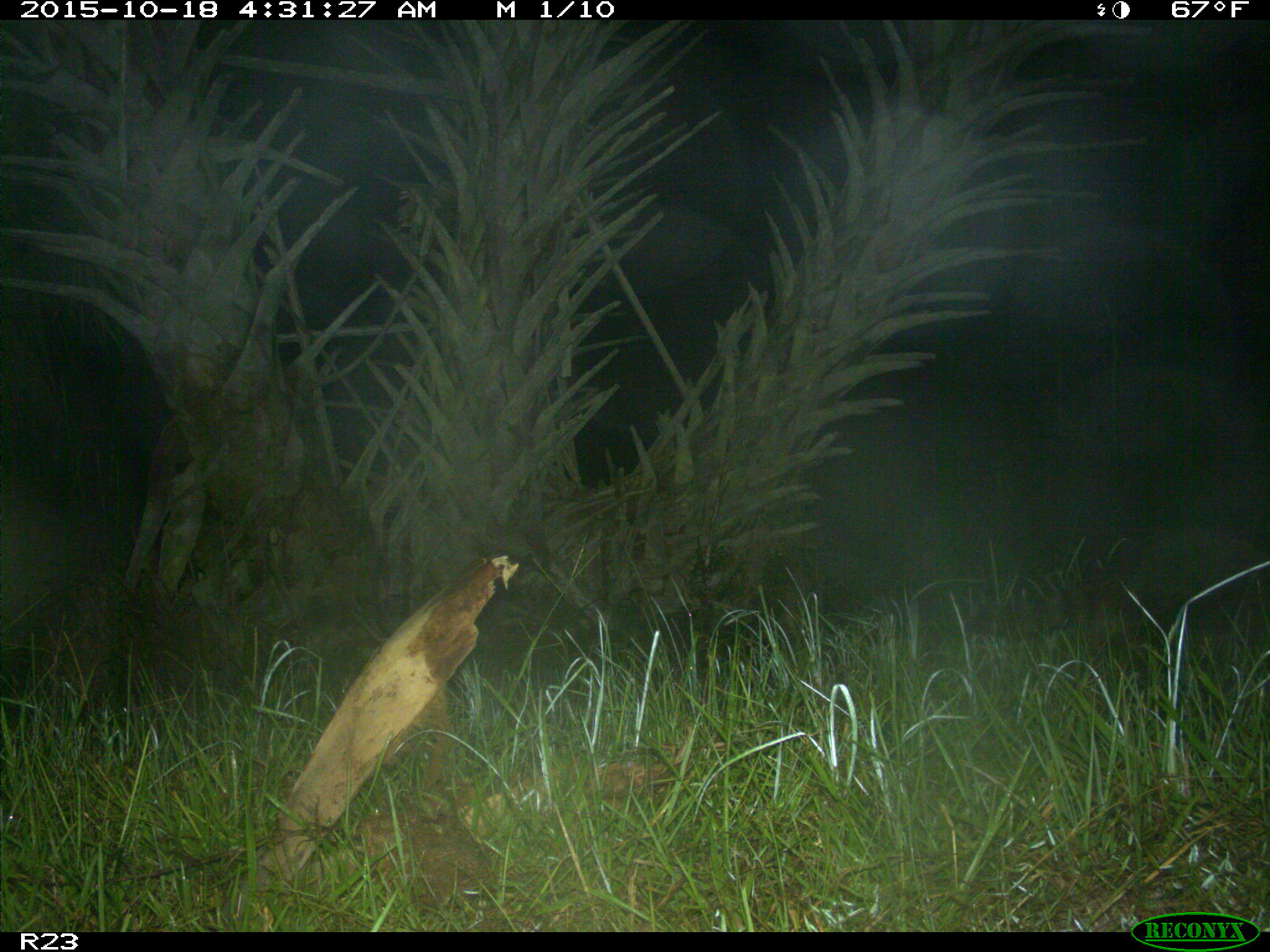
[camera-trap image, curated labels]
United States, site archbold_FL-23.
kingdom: Animalia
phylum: Chordata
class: Mammalia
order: Carnivora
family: Procyonidae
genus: Procyon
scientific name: Procyon lotor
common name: common raccoon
Procyon lotor (common raccoon).